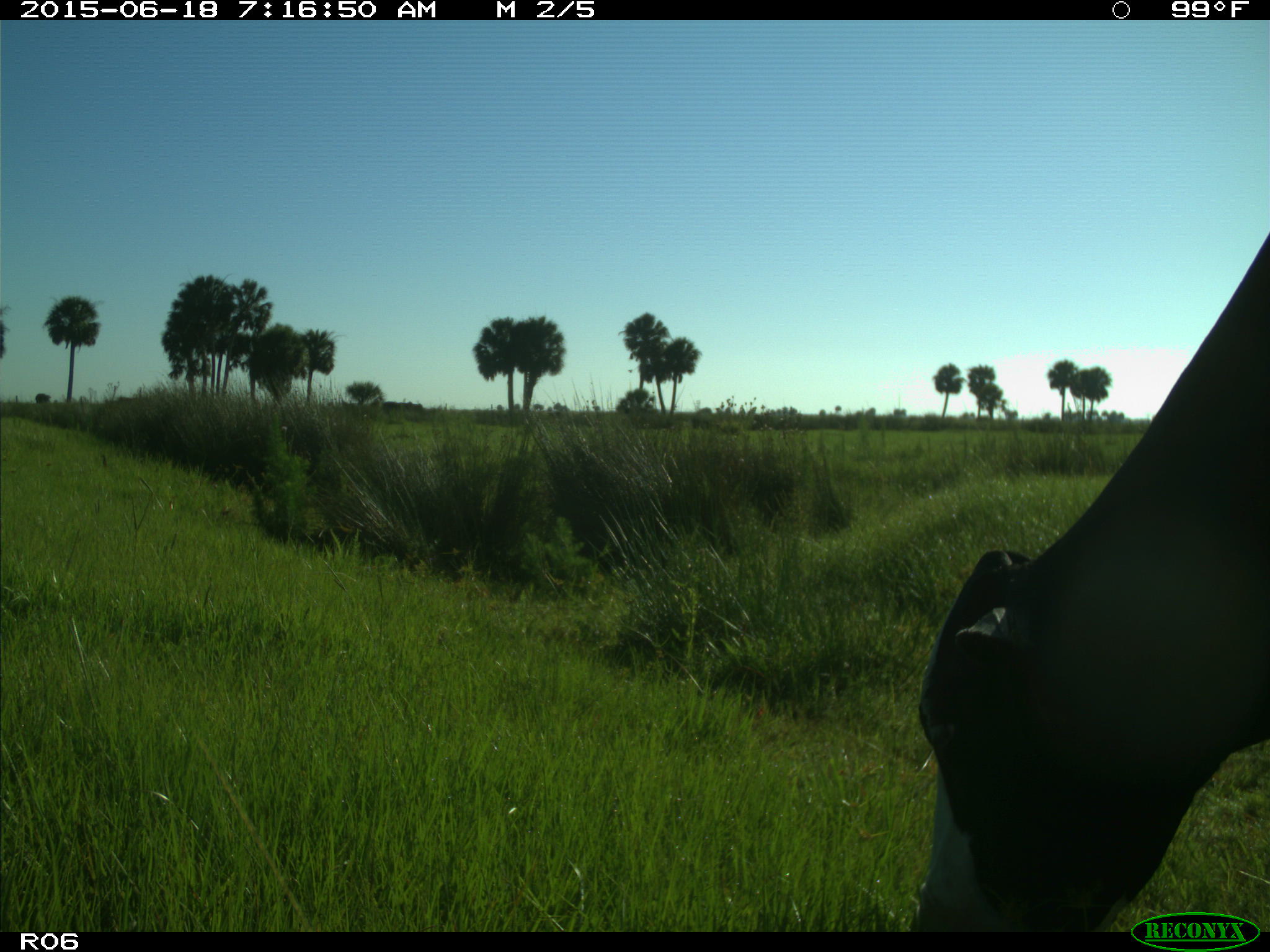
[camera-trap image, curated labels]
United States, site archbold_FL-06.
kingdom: Animalia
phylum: Chordata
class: Mammalia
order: Artiodactyla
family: Bovidae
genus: Bos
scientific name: Bos taurus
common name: domestic cow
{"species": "Bos taurus (domestic cow)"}